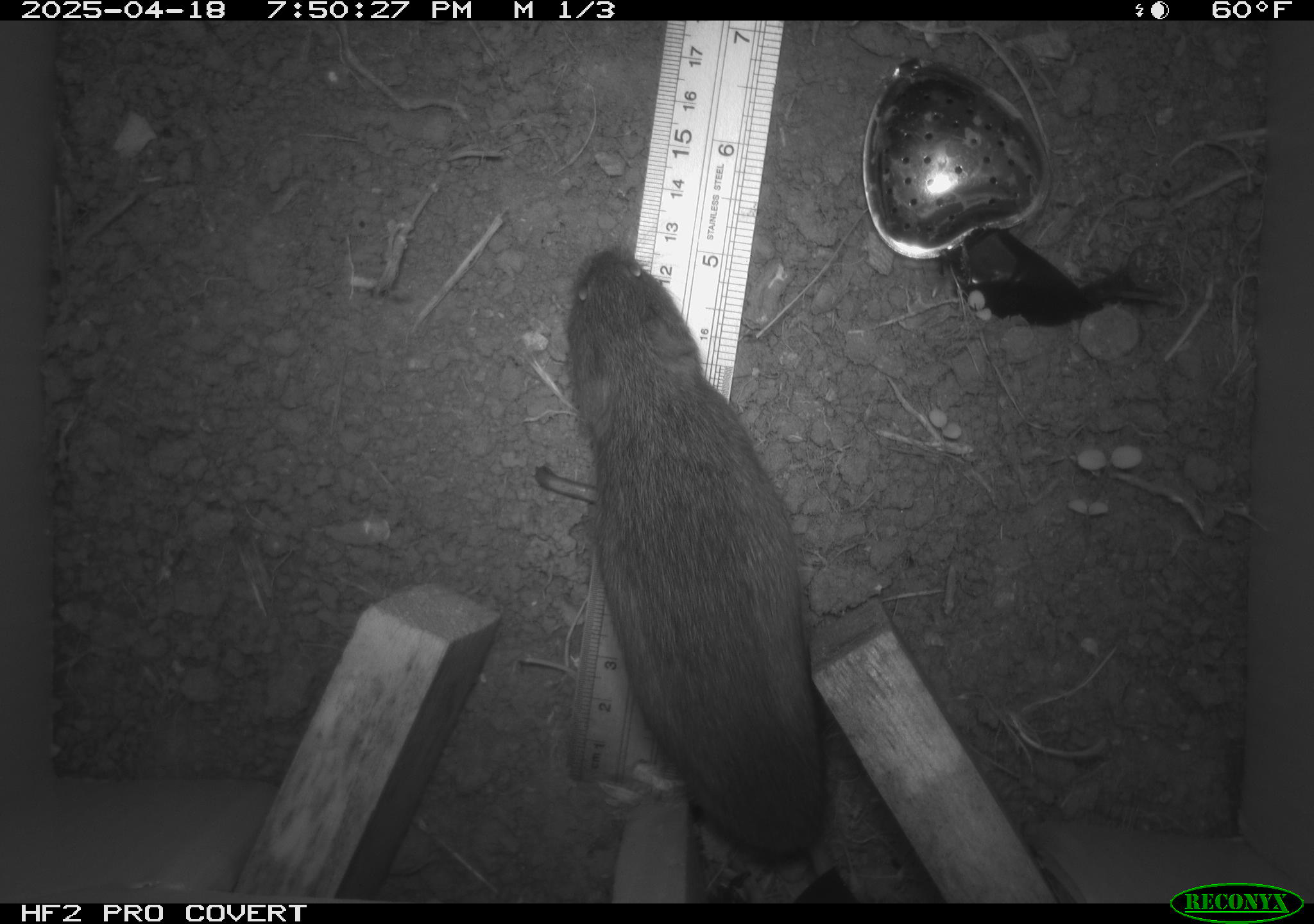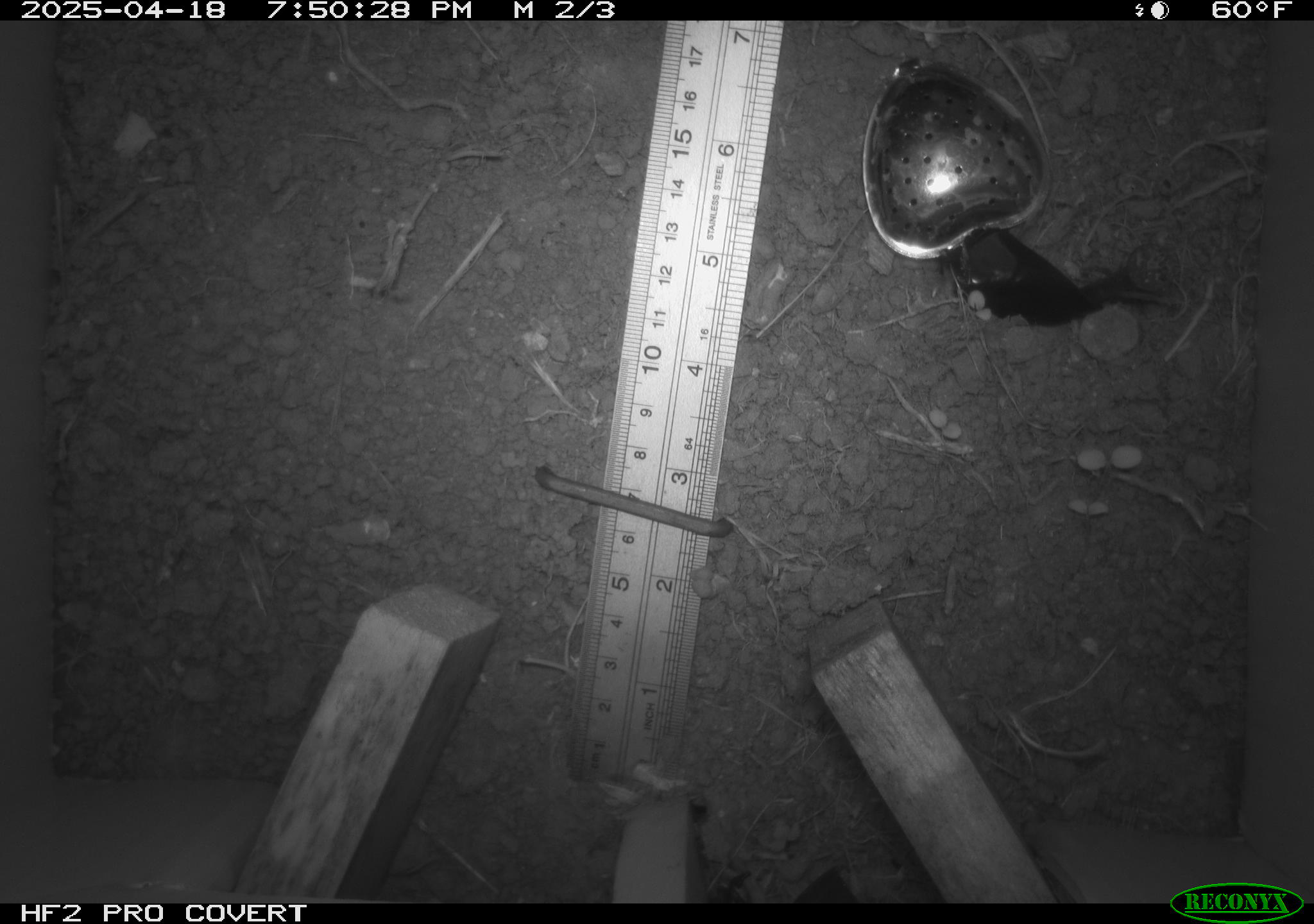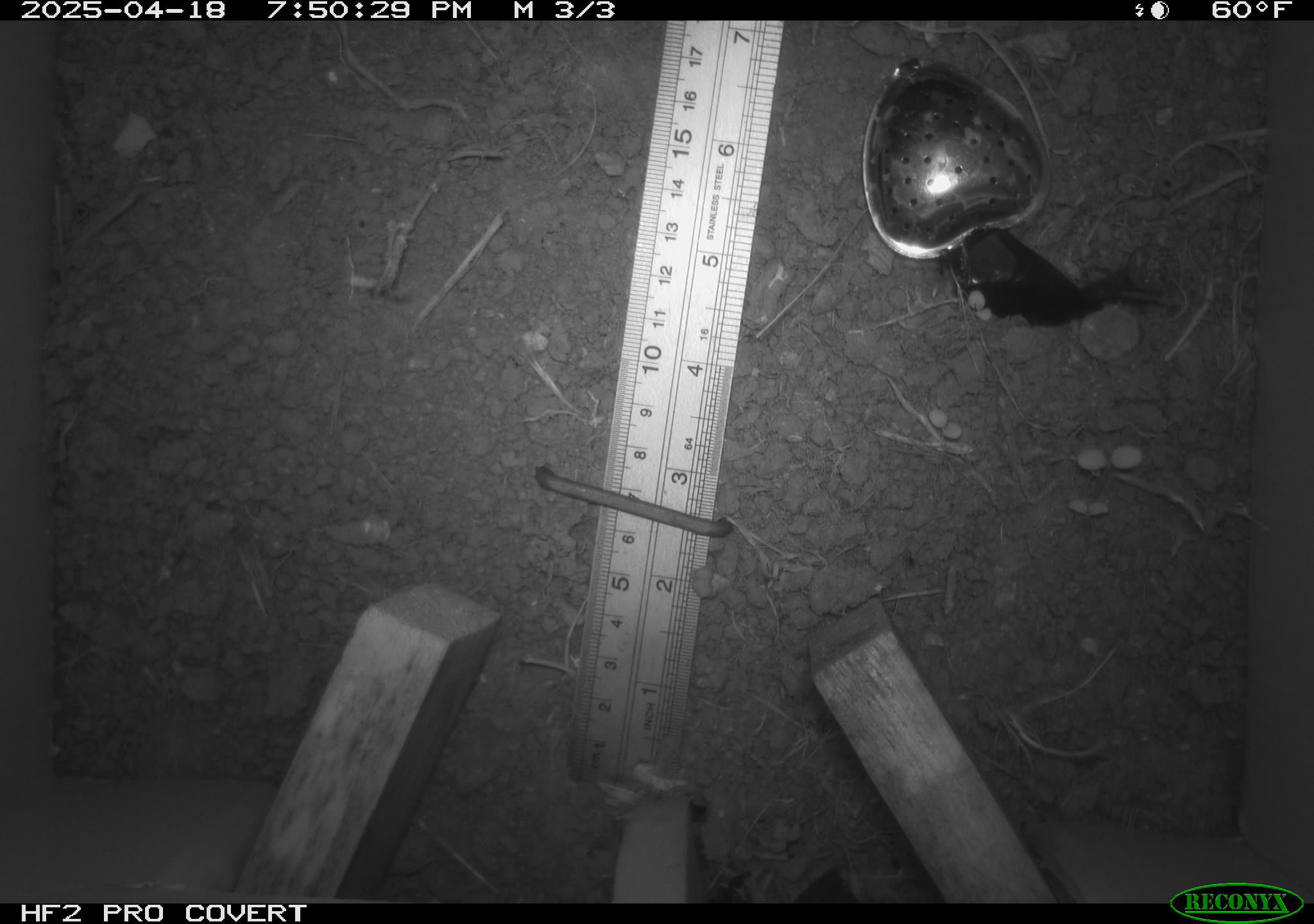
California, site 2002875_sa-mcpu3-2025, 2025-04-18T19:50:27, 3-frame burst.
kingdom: Animalia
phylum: Chordata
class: Mammalia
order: Rodentia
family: Cricetidae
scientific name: Arvicolinae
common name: voles, lemmings, and muskrats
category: arvicolinae subfamily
Arvicolinae subfamily (voles, lemmings, and muskrats) (Arvicolinae).